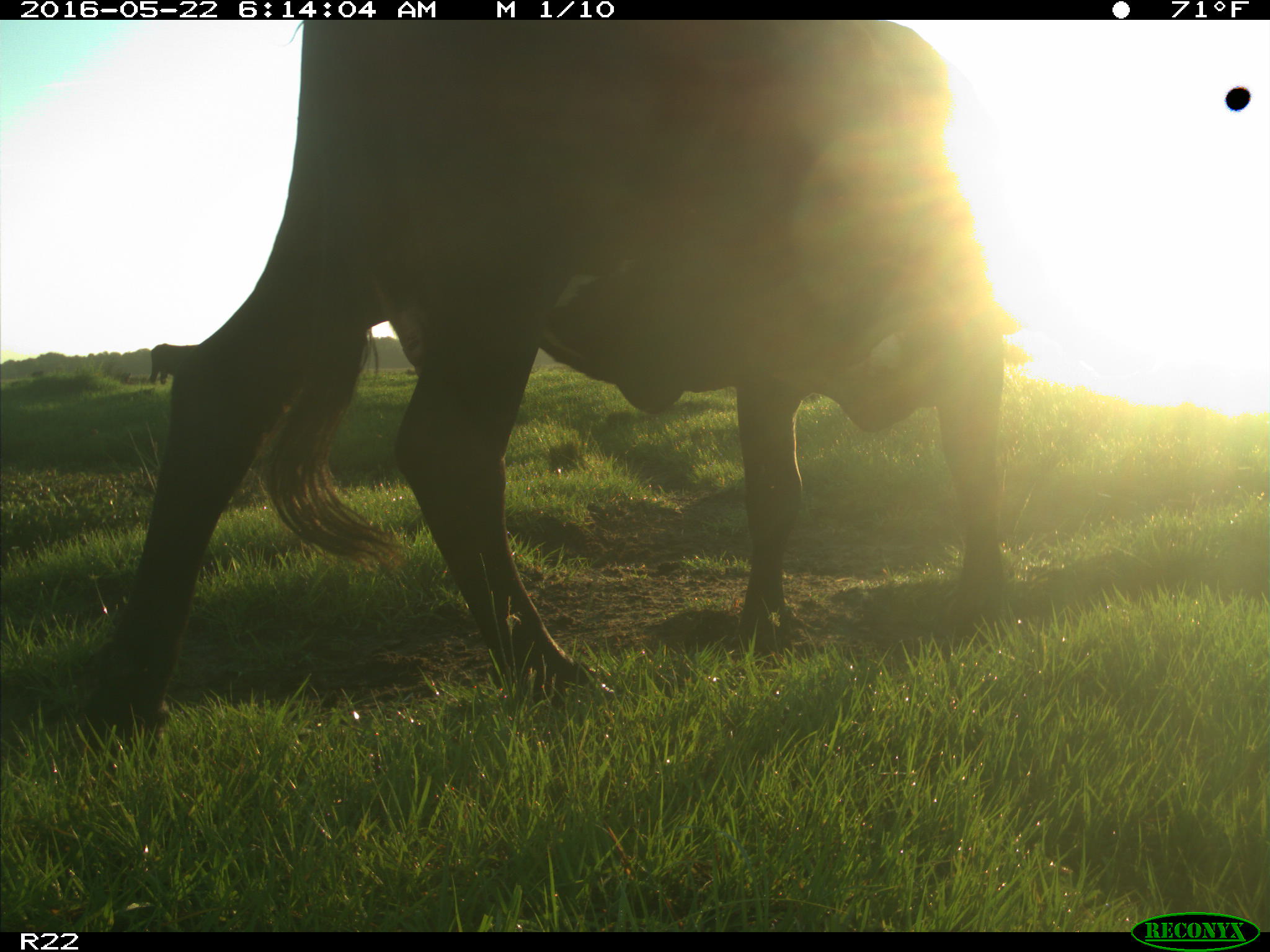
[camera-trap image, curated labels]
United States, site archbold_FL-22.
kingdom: Animalia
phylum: Chordata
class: Mammalia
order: Artiodactyla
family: Bovidae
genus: Bos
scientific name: Bos taurus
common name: domestic cow